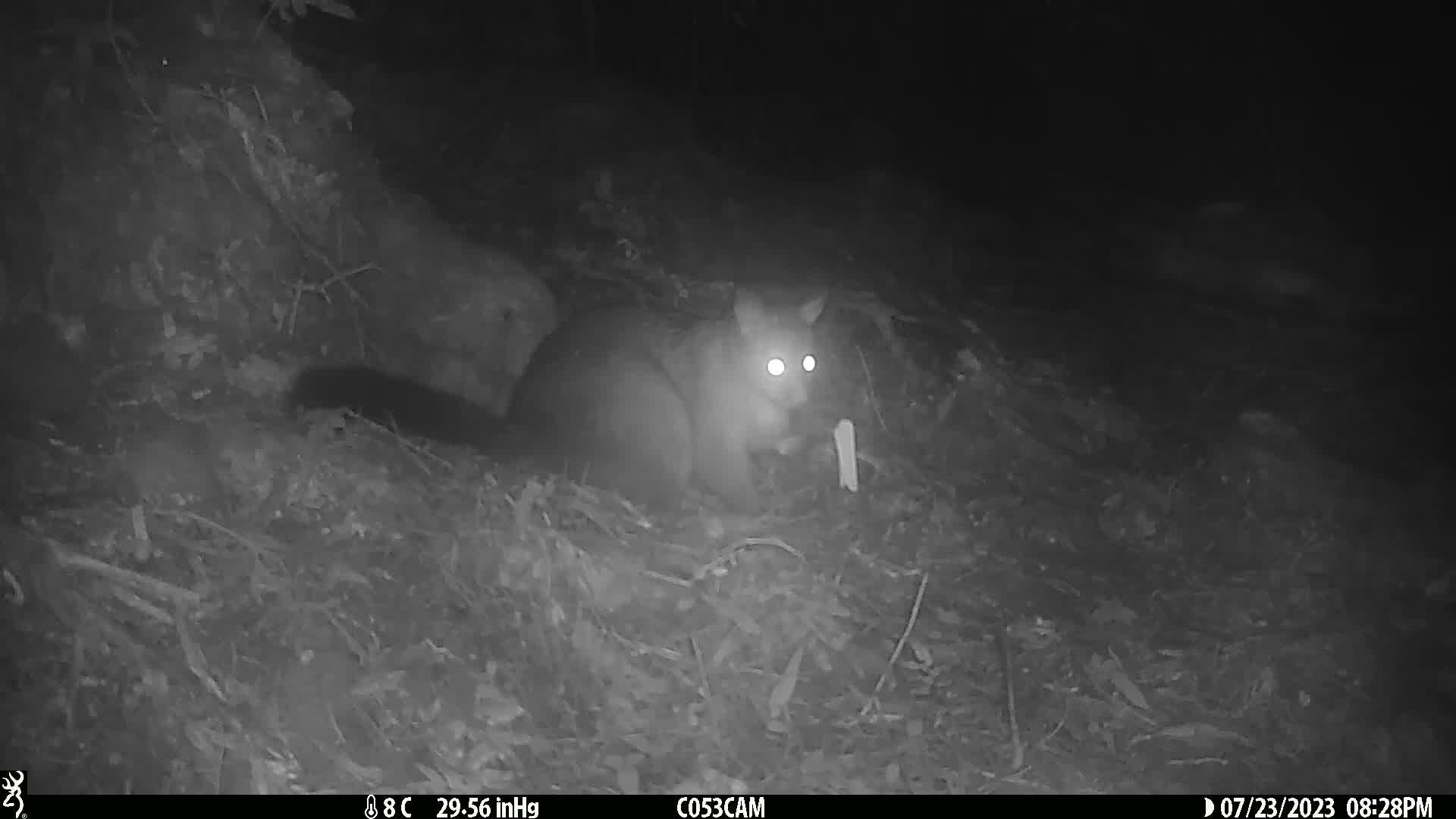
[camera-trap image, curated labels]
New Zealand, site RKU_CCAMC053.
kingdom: Animalia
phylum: Chordata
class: Mammalia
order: Diprotodontia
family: Phalangeridae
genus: Trichosurus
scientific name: Trichosurus vulpecula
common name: common brushtail possum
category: possum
Possum (common brushtail possum) (Trichosurus vulpecula).